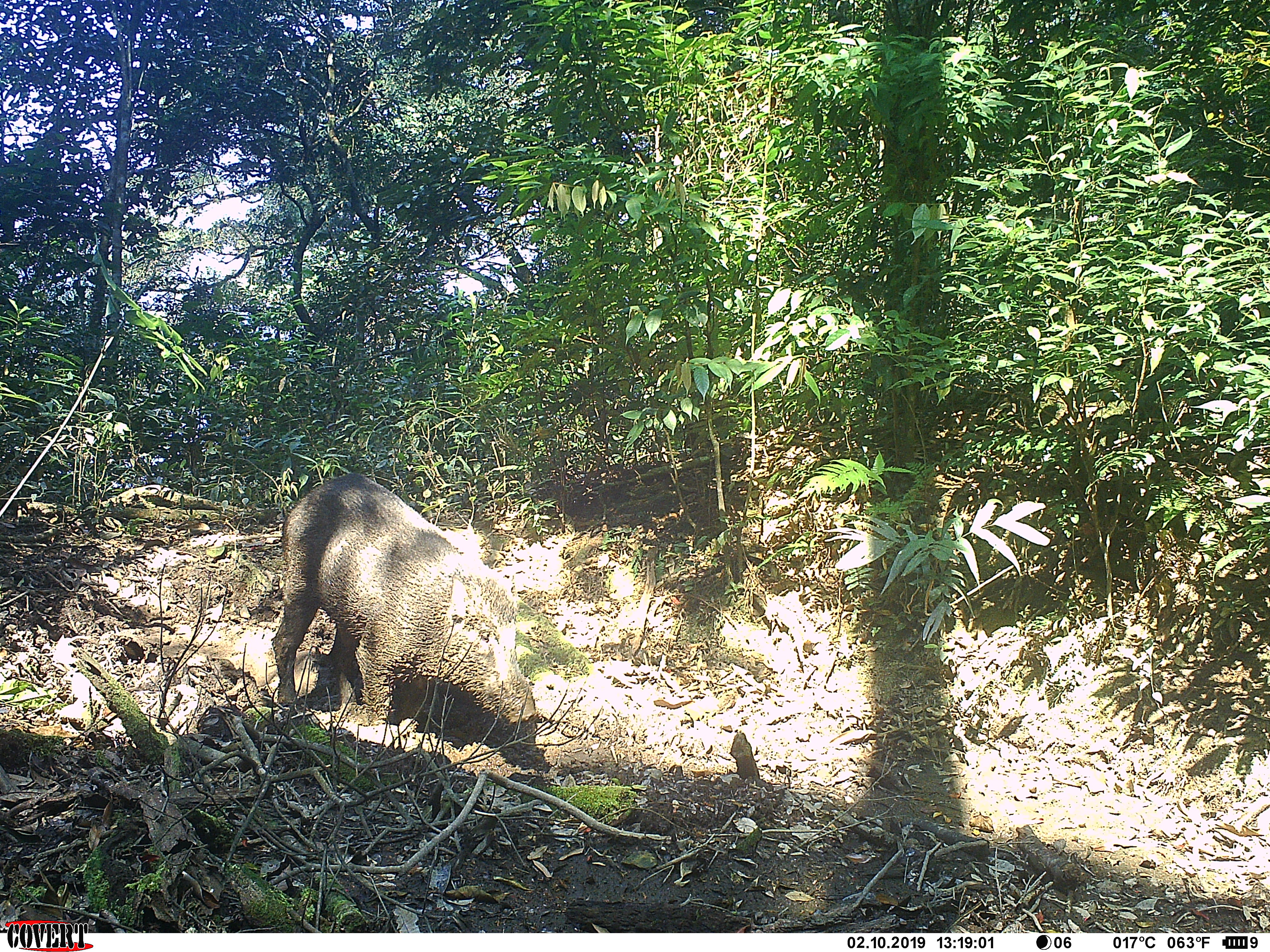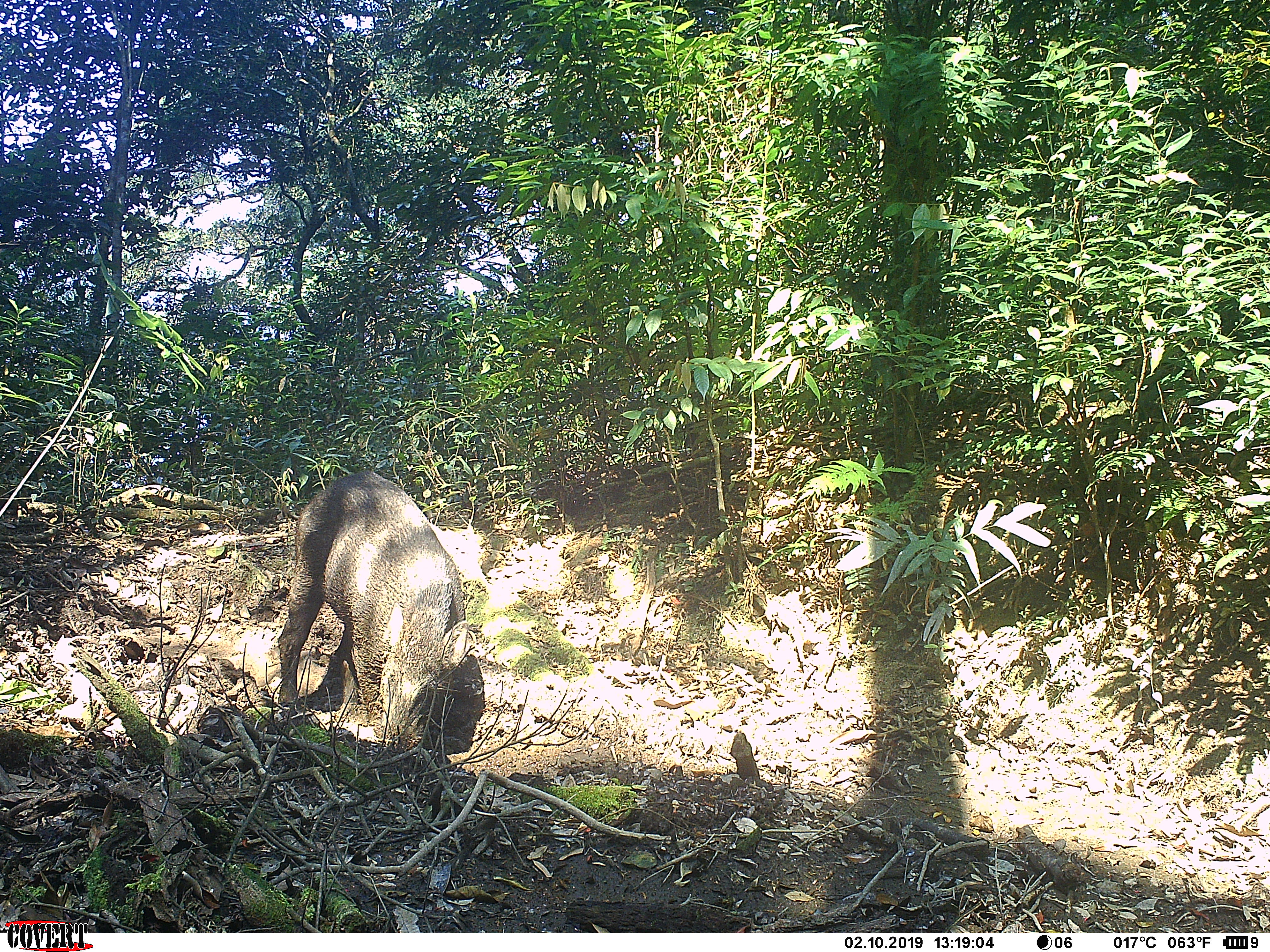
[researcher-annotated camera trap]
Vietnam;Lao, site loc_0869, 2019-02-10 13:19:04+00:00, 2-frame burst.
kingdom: Animalia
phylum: Chordata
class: Mammalia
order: Artiodactyla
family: Suidae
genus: Sus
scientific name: Sus scrofa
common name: eurasian wild pig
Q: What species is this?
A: Eurasian wild pig (Sus scrofa).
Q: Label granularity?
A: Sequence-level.